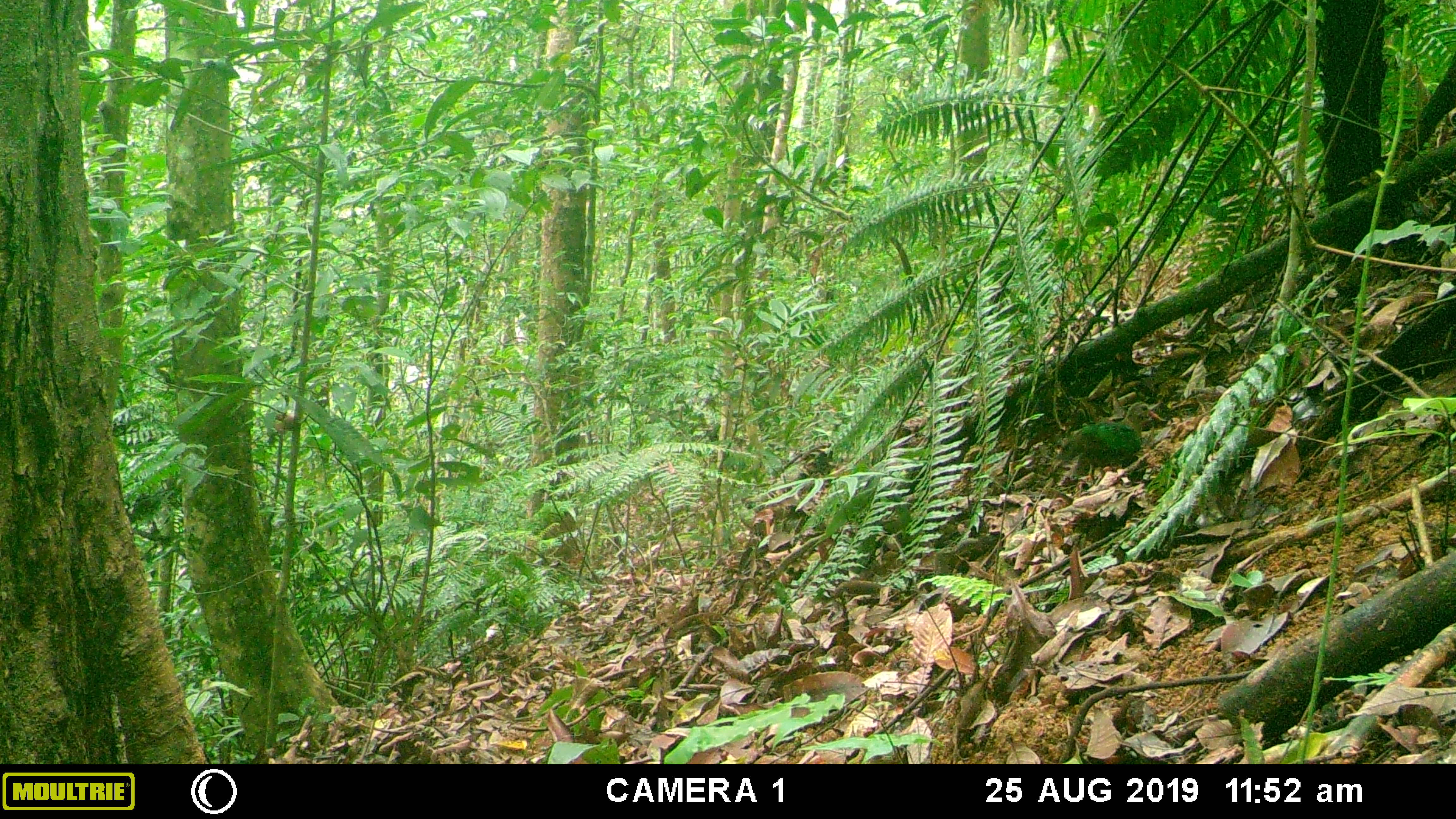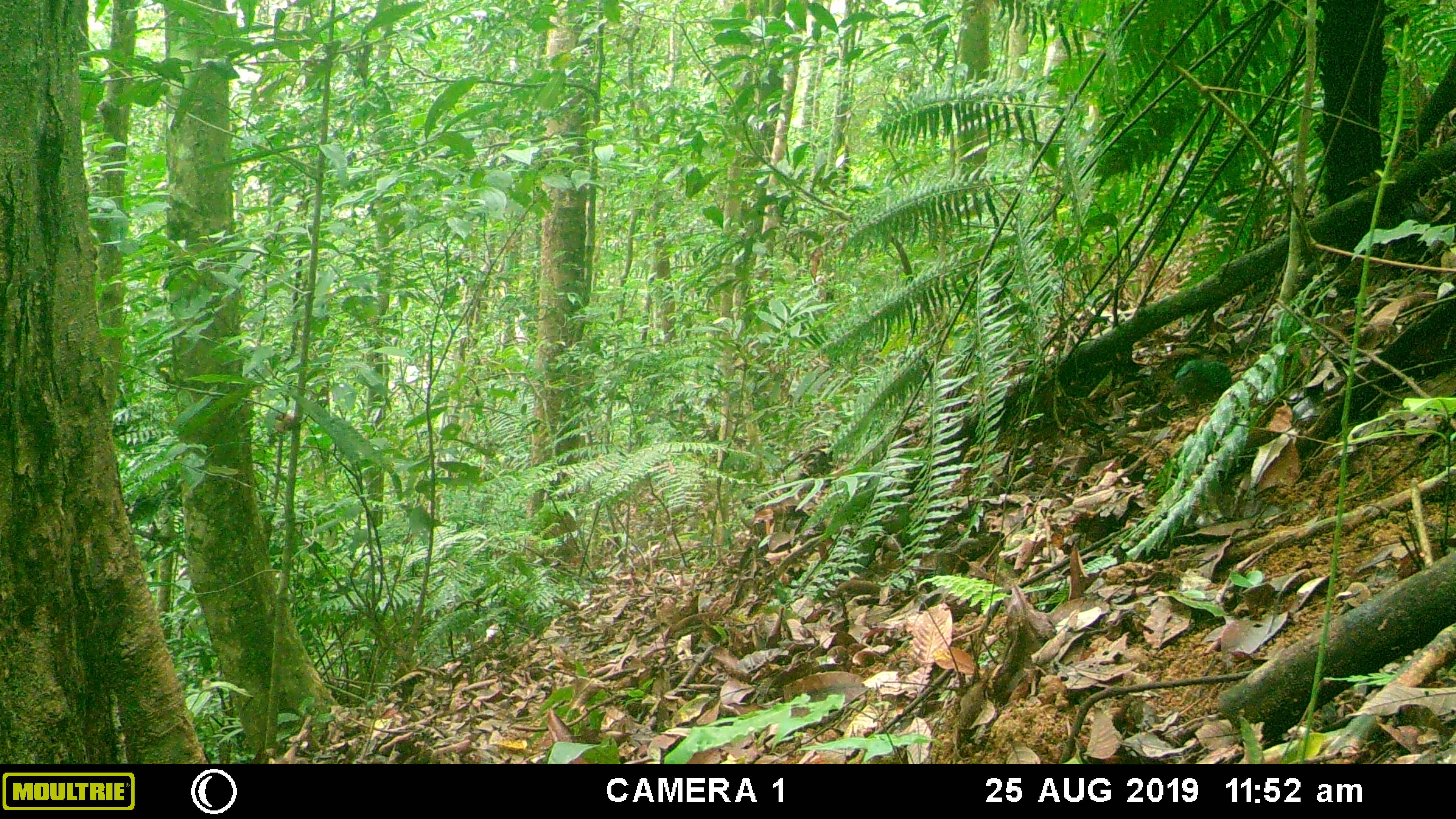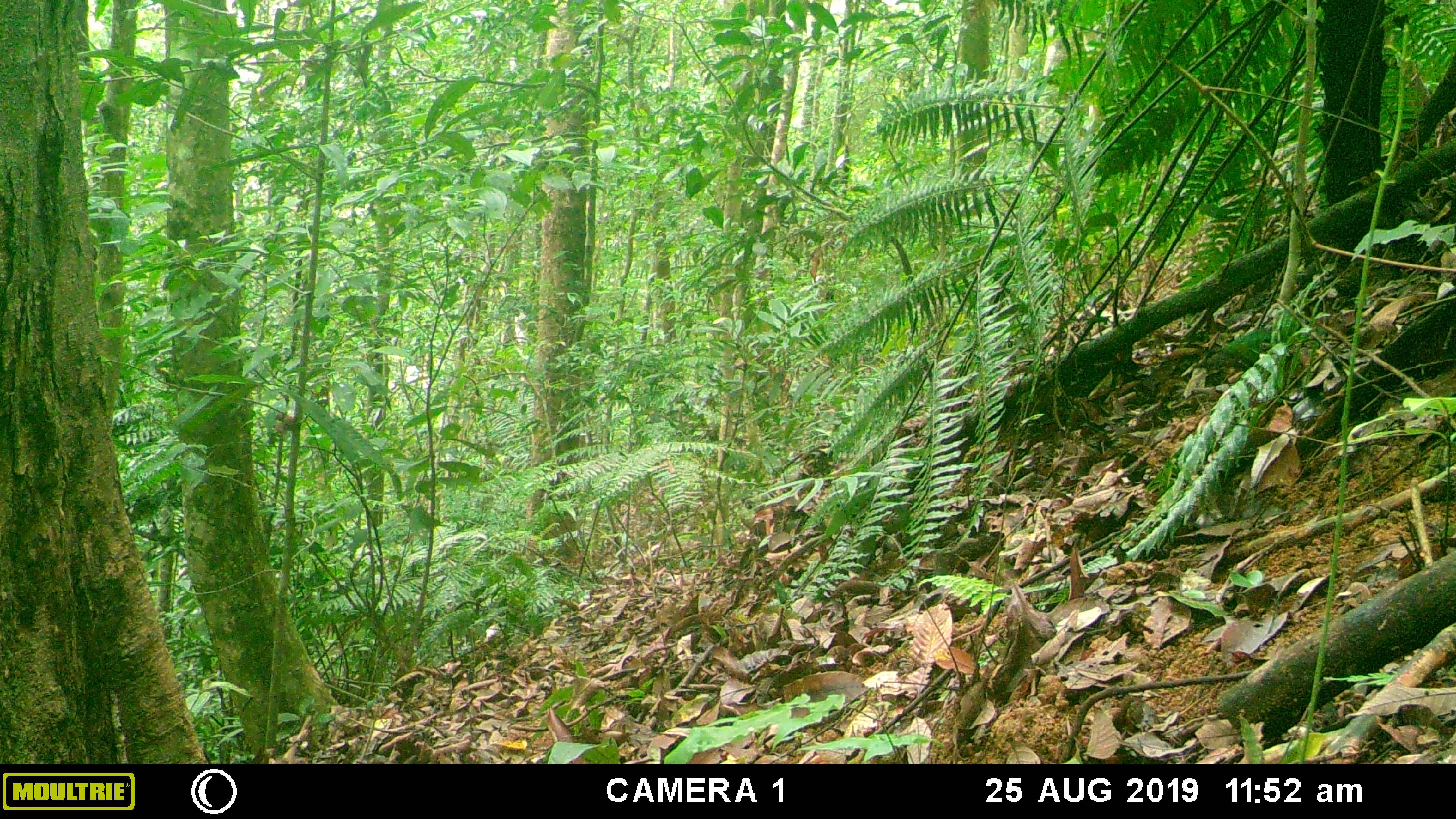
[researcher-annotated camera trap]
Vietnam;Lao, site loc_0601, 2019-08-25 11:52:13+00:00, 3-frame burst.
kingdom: Animalia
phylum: Chordata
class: Aves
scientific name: Aves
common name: bird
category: unidentified bird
Unidentified bird (bird) (Aves). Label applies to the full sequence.